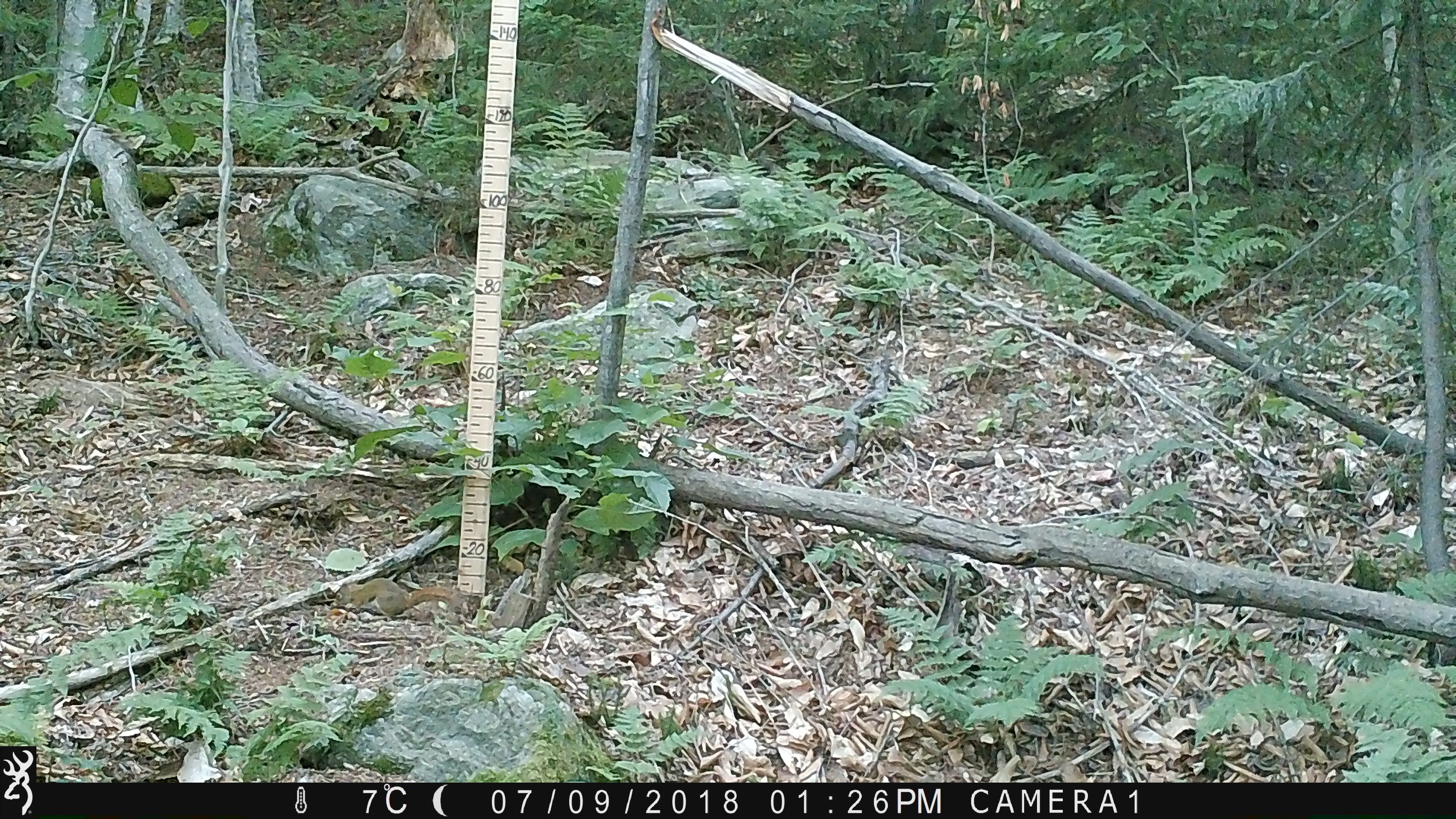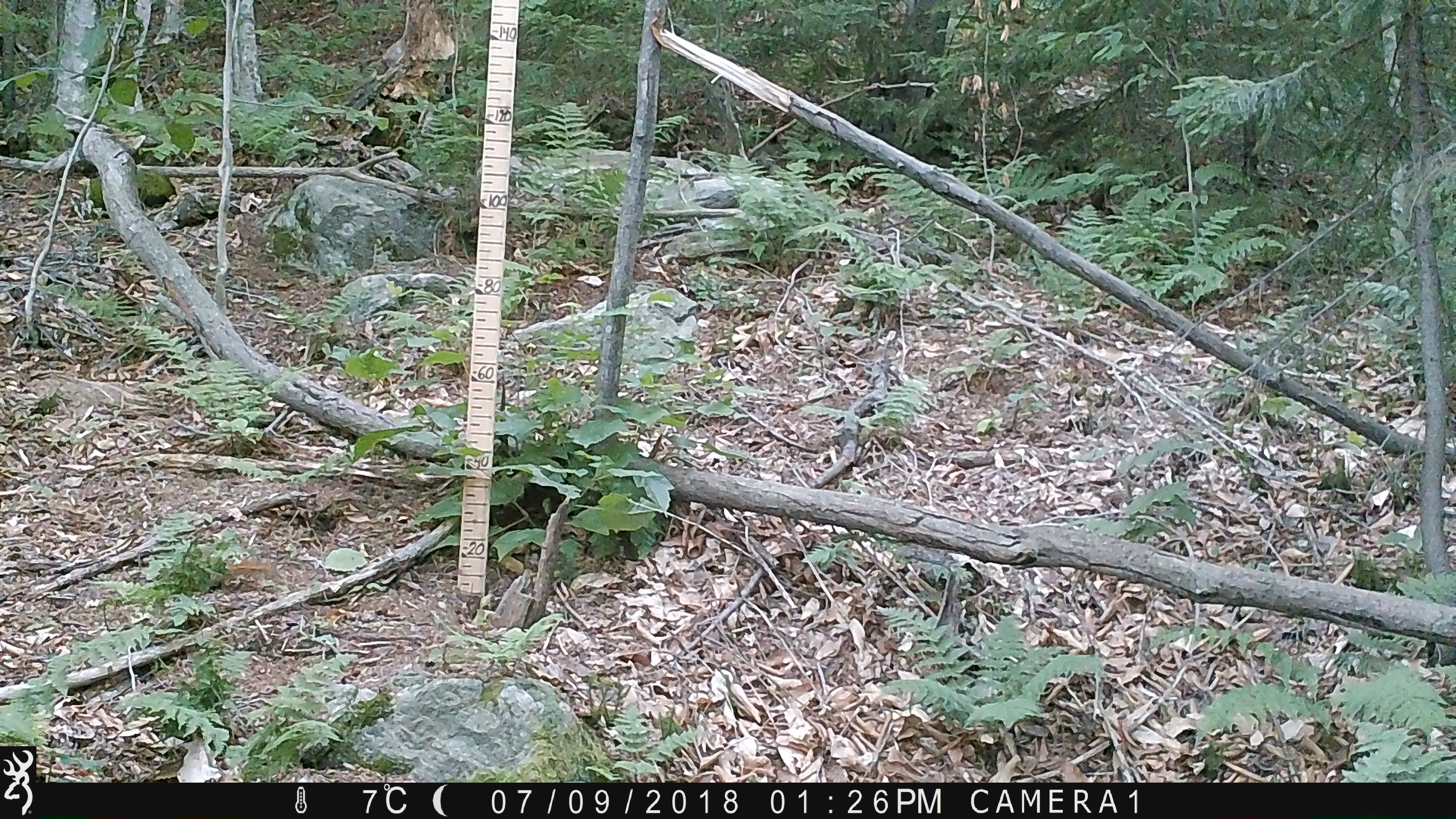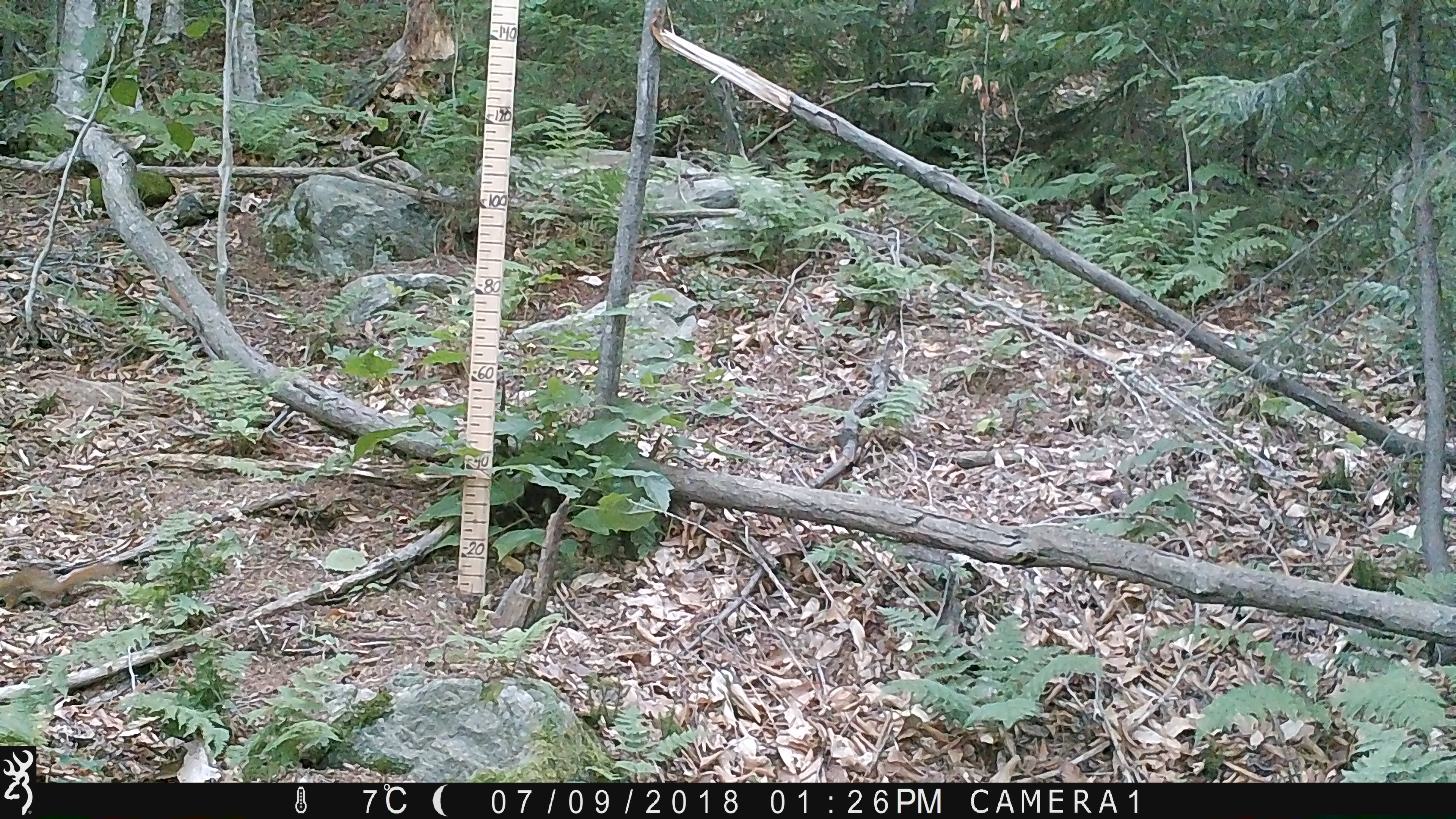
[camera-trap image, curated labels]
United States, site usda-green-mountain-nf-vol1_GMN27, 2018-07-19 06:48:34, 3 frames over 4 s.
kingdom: Animalia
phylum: Chordata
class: Mammalia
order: Rodentia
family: Sciuridae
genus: Tamiasciurus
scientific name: Tamiasciurus hudsonicus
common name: red squirrel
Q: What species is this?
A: Red squirrel (Tamiasciurus hudsonicus).